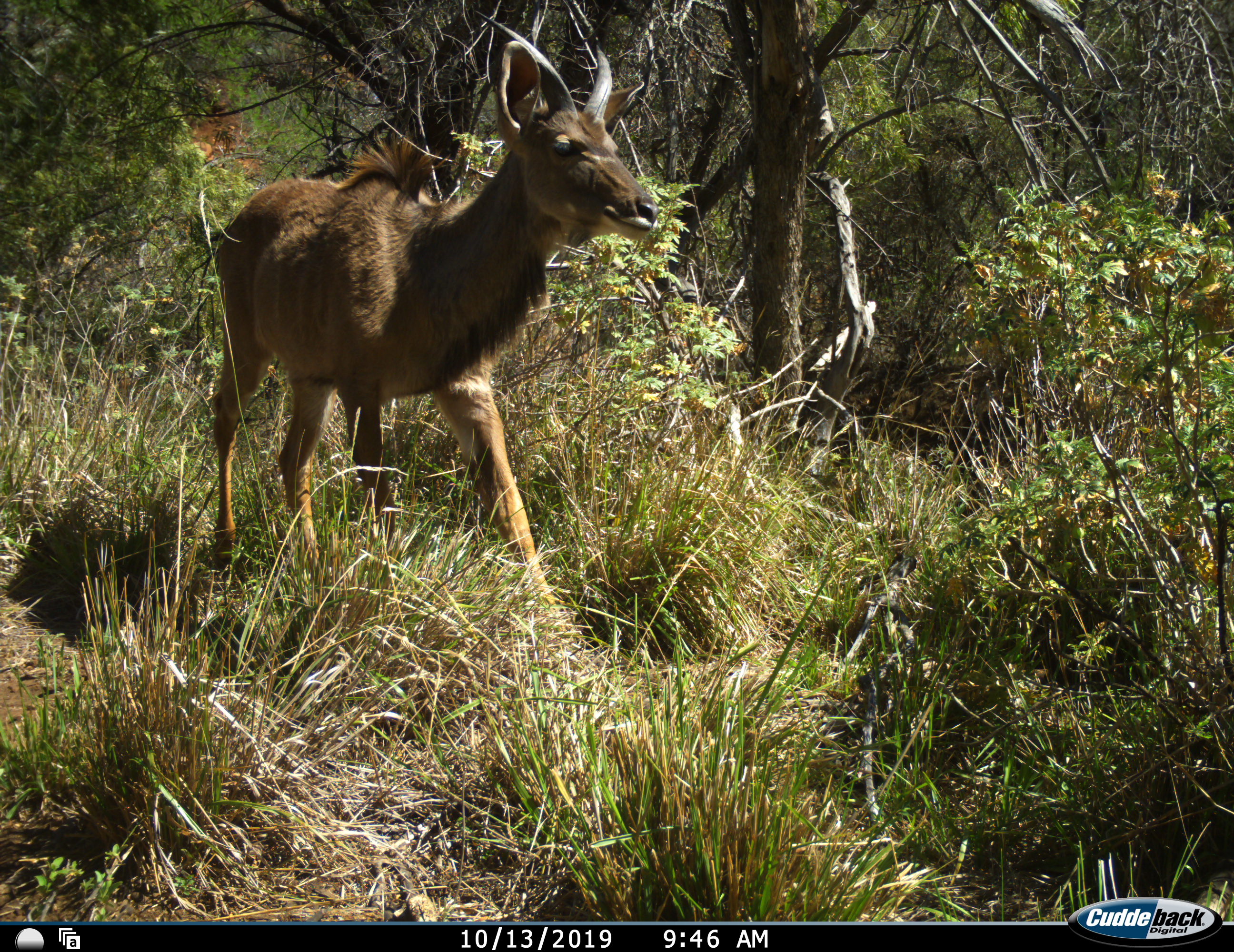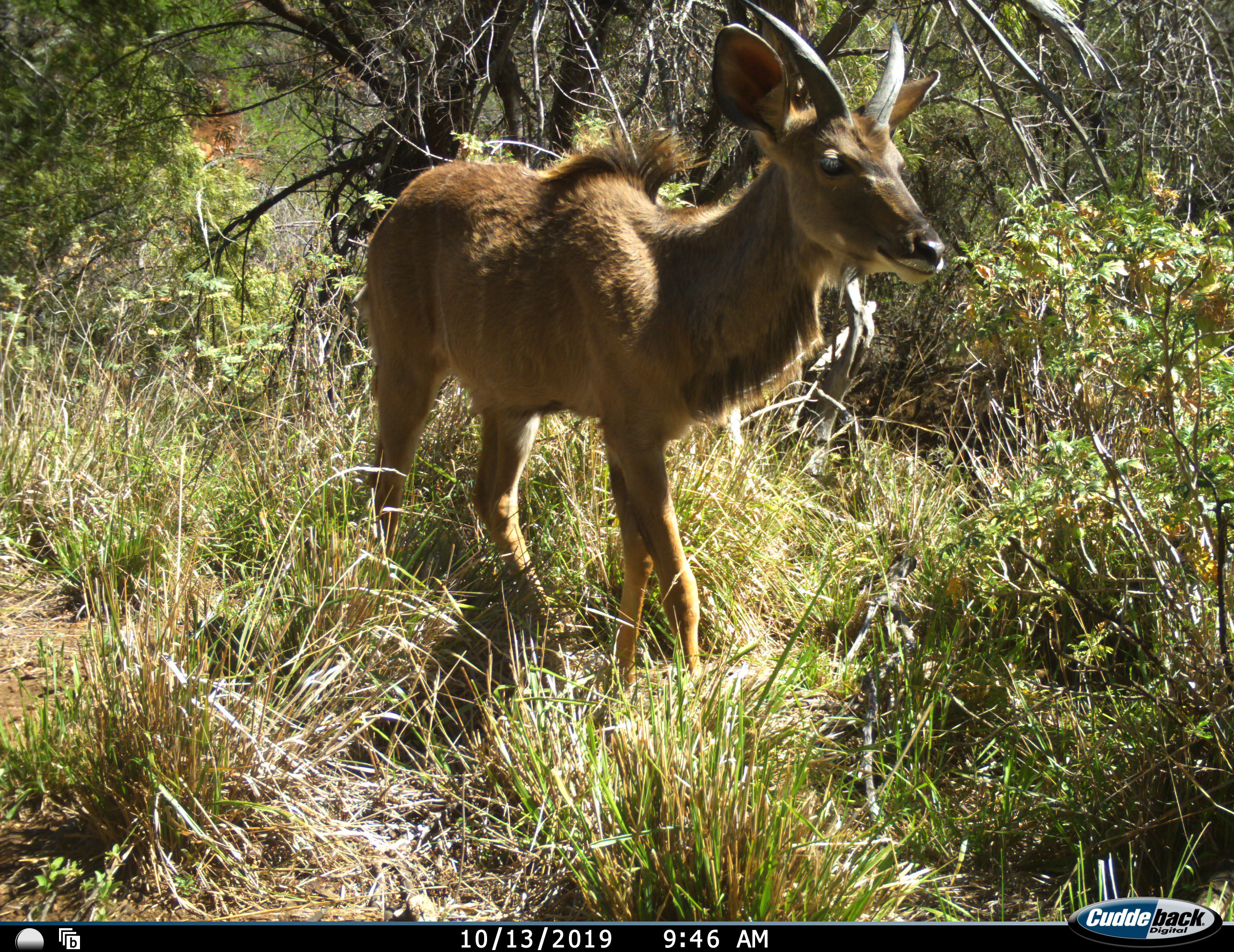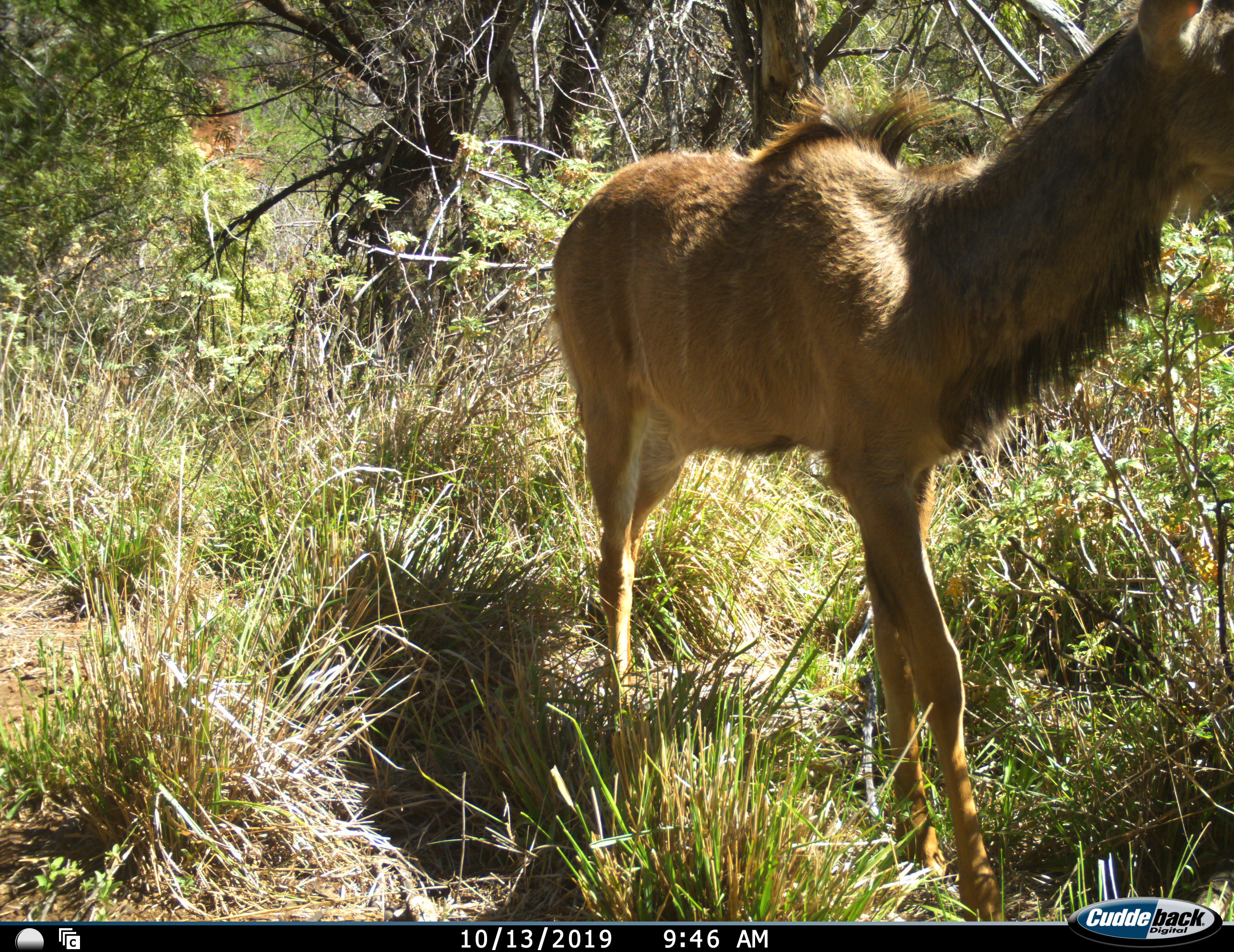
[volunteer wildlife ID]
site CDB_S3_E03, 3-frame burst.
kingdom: Animalia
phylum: Chordata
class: Mammalia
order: Artiodactyla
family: Bovidae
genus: Tragelaphus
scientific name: Tragelaphus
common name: kudu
Kudu (Tragelaphus), count 1. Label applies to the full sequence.